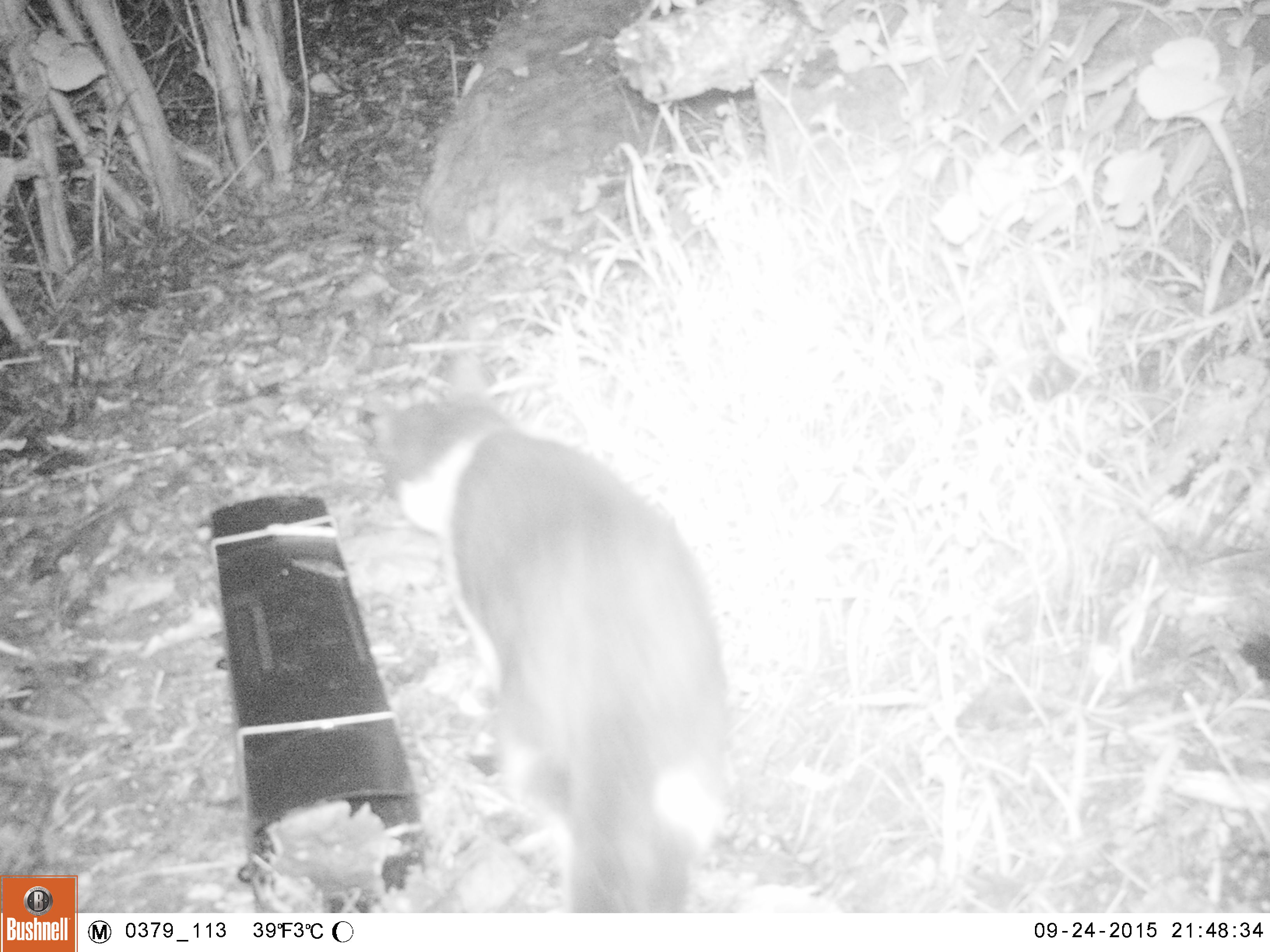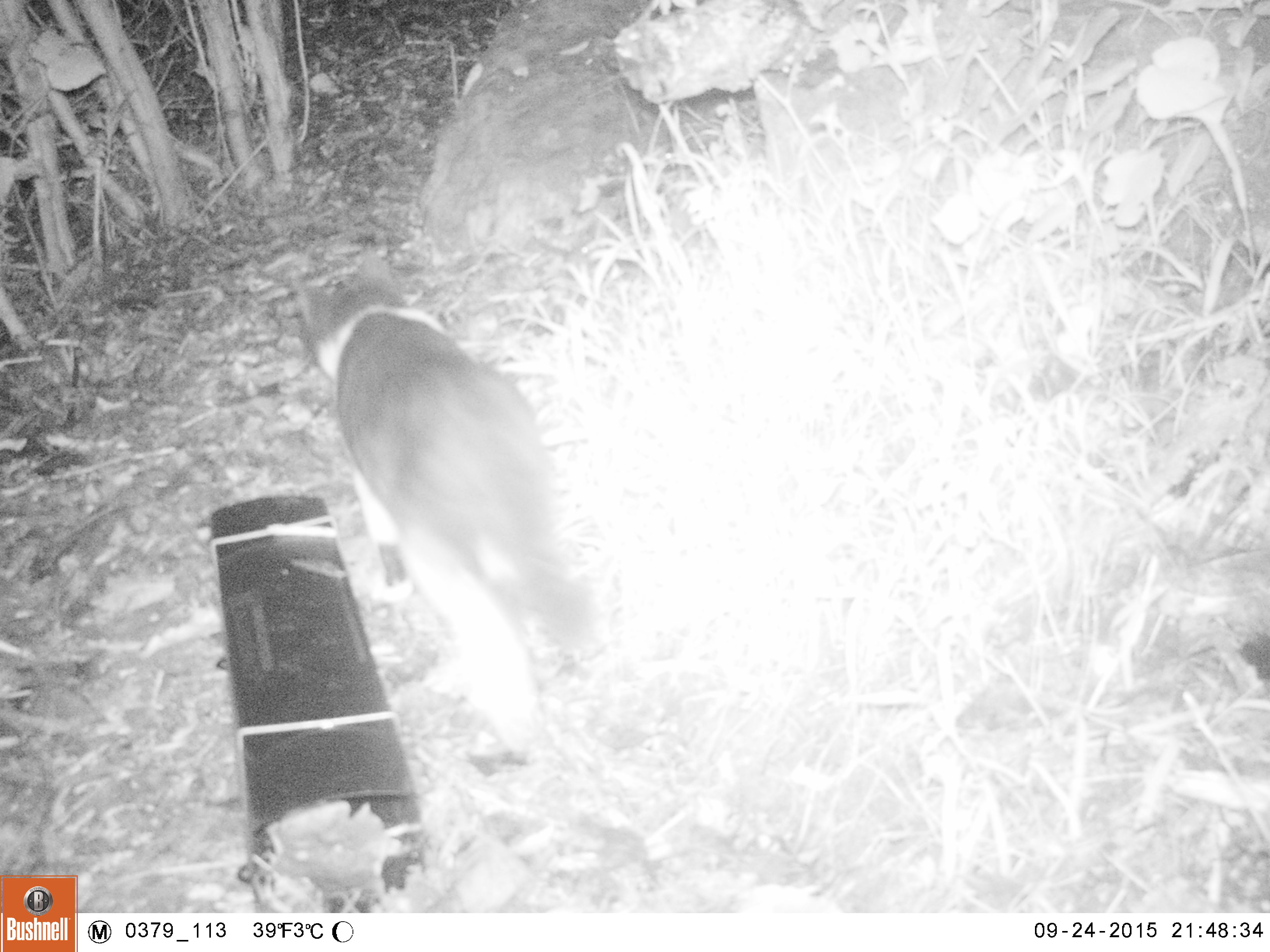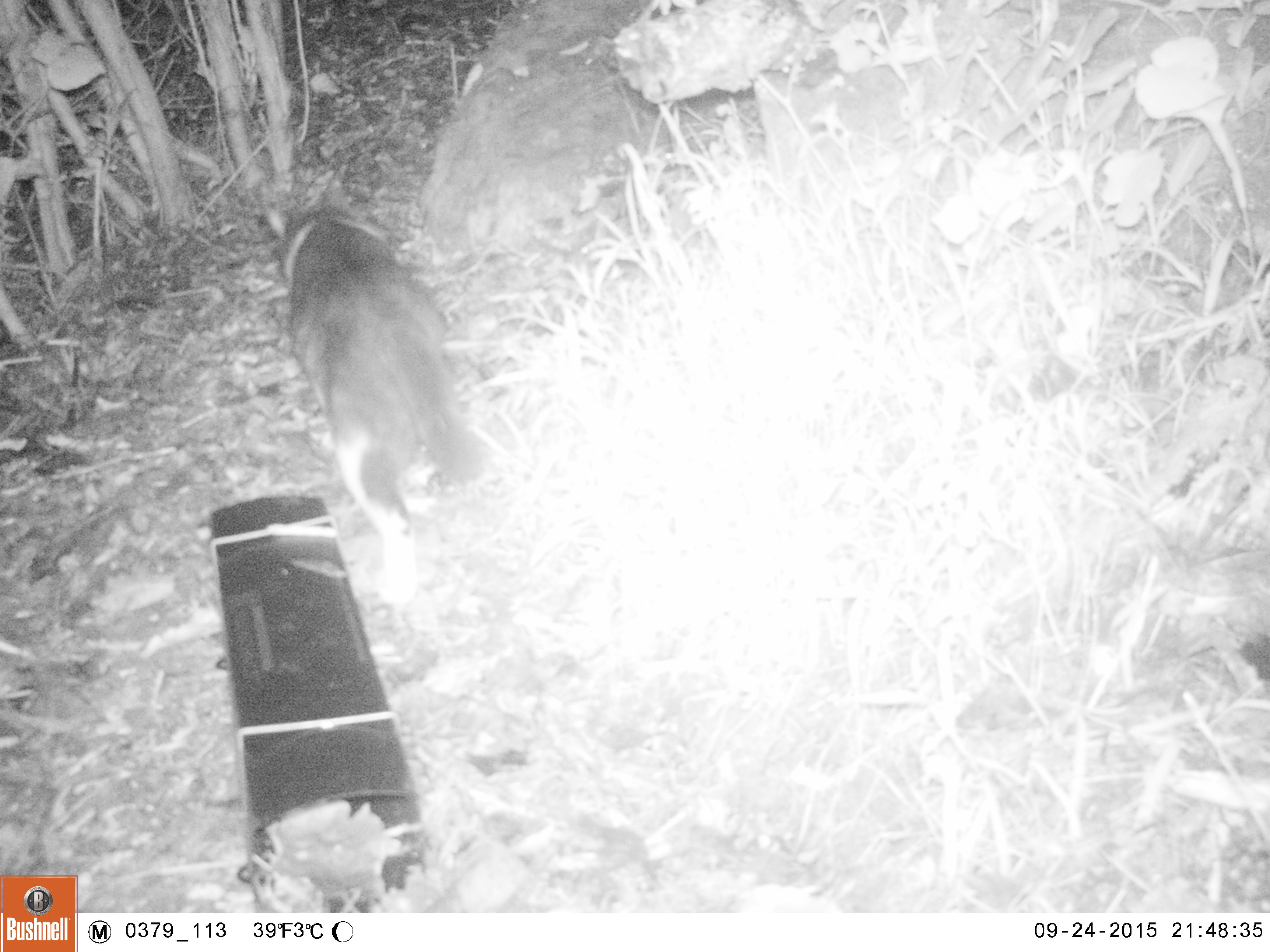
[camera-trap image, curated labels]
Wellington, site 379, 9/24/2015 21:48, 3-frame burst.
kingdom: Animalia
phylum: Chordata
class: Mammalia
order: Carnivora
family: Felidae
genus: Felis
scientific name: Felis catus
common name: cat